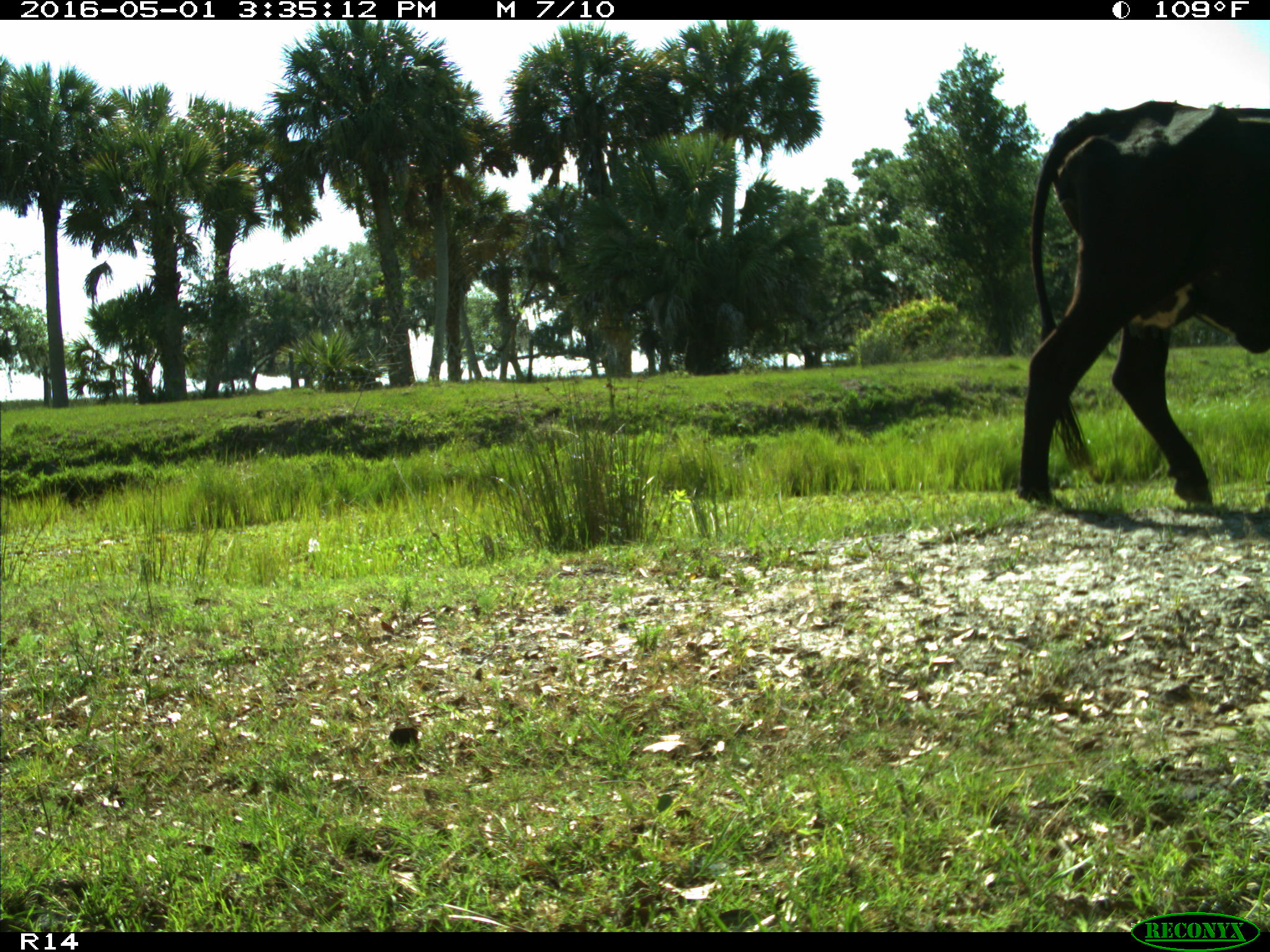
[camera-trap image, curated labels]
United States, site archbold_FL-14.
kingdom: Animalia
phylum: Chordata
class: Mammalia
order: Artiodactyla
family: Bovidae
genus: Bos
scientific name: Bos taurus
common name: domestic cow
Bos taurus (domestic cow).